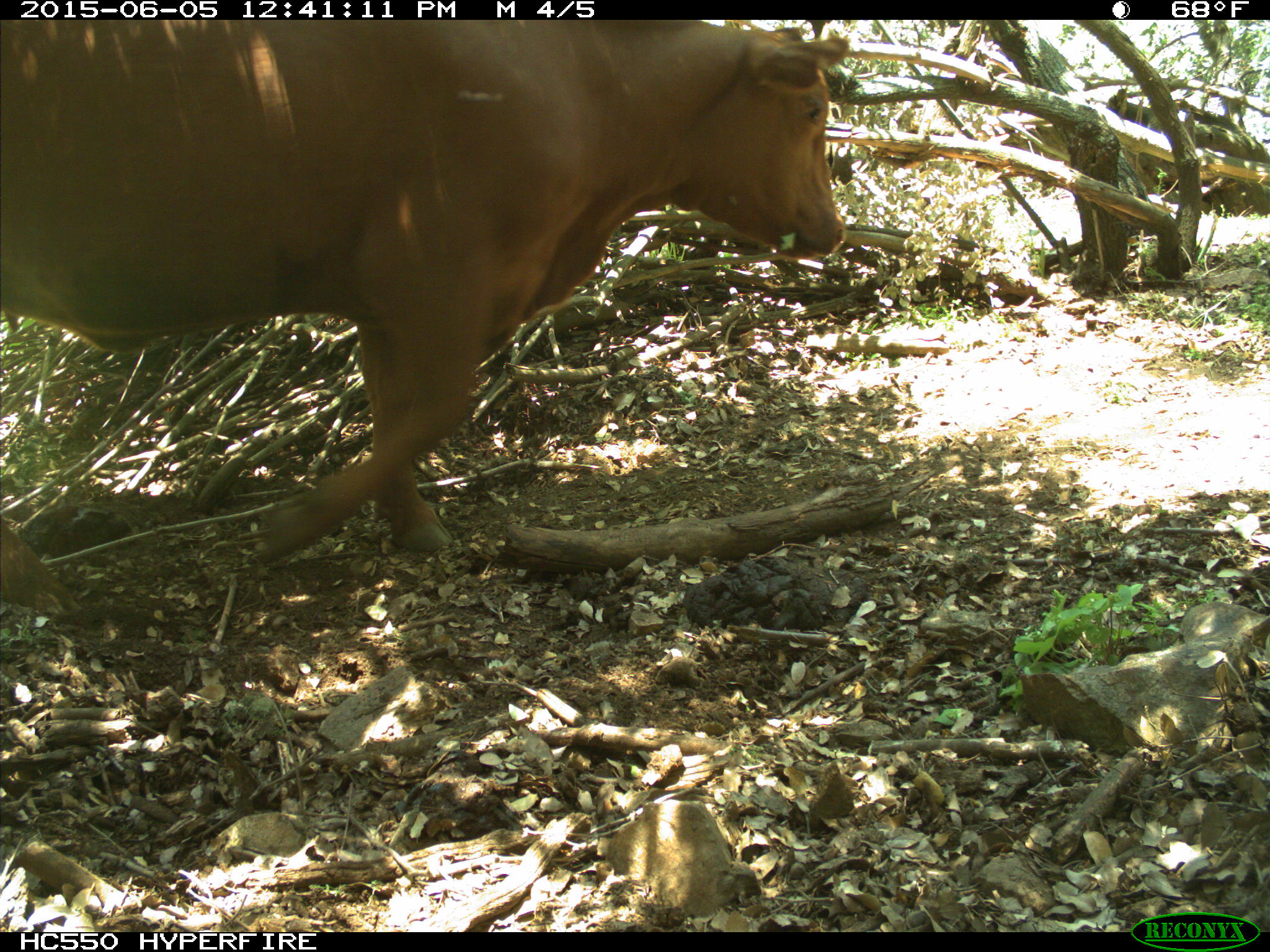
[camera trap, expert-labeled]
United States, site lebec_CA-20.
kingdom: Animalia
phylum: Chordata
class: Mammalia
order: Artiodactyla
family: Bovidae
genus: Bos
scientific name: Bos taurus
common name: domestic cow